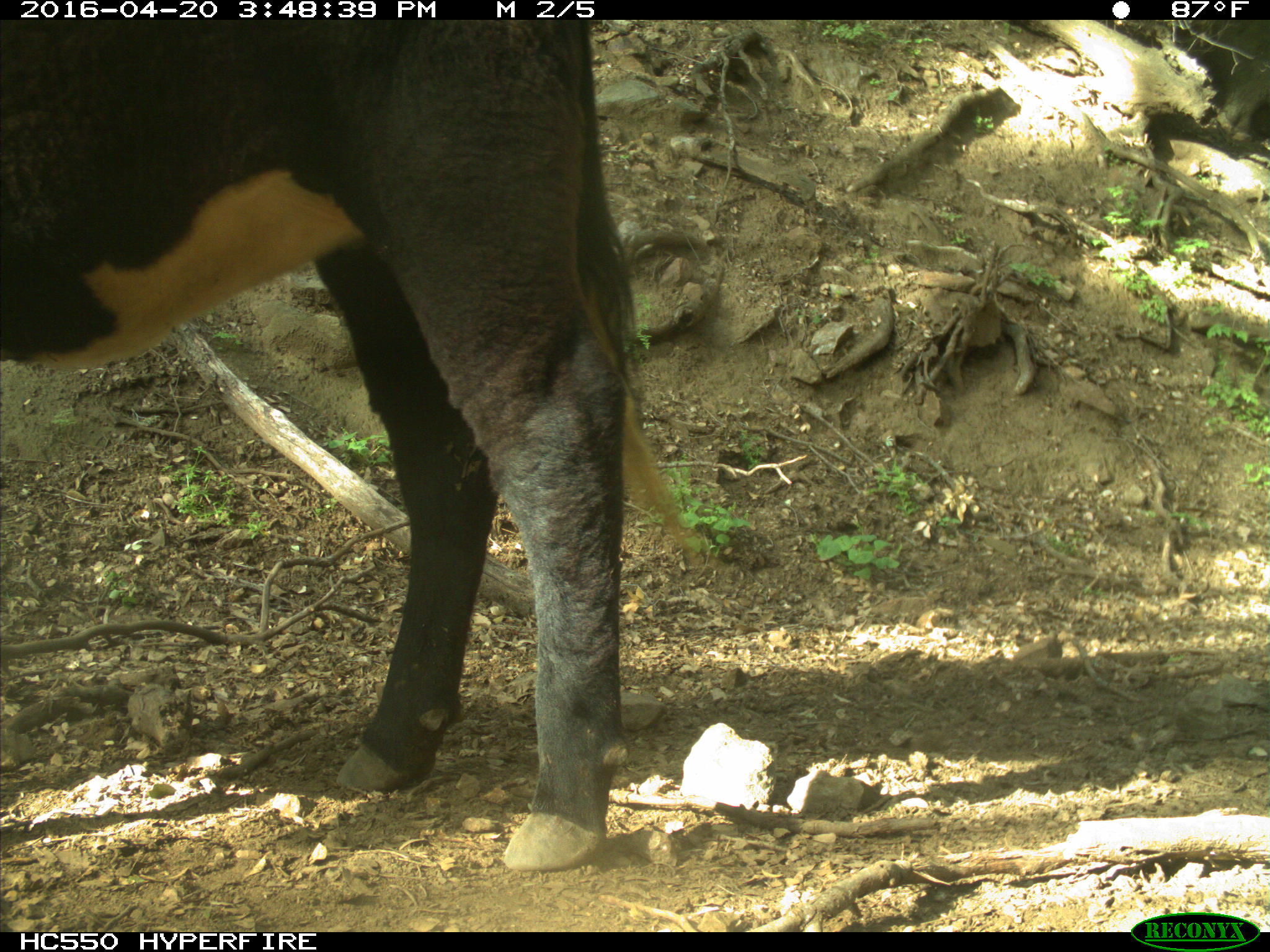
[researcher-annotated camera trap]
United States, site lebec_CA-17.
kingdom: Animalia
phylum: Chordata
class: Mammalia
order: Artiodactyla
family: Bovidae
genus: Bos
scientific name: Bos taurus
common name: domestic cow